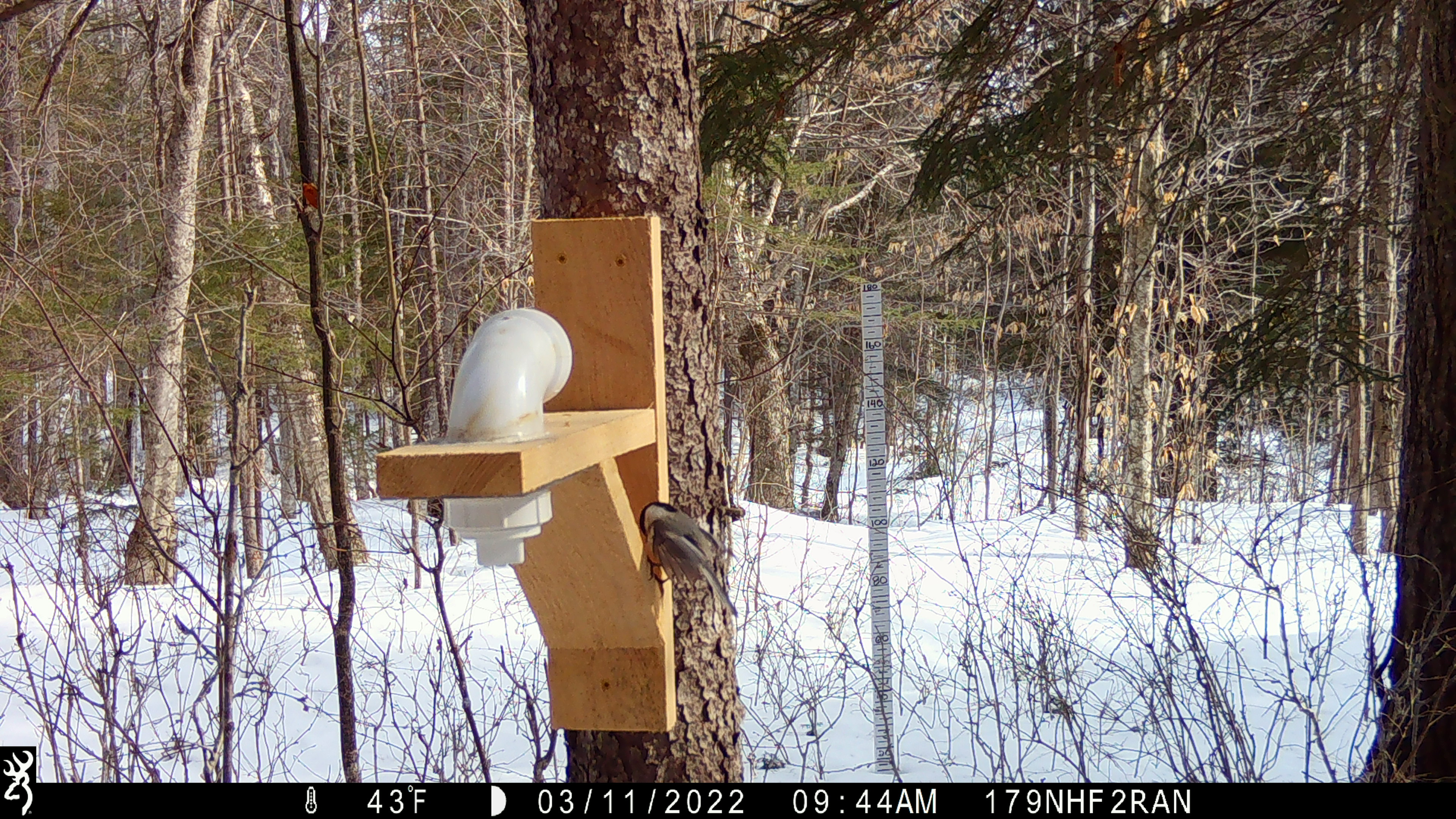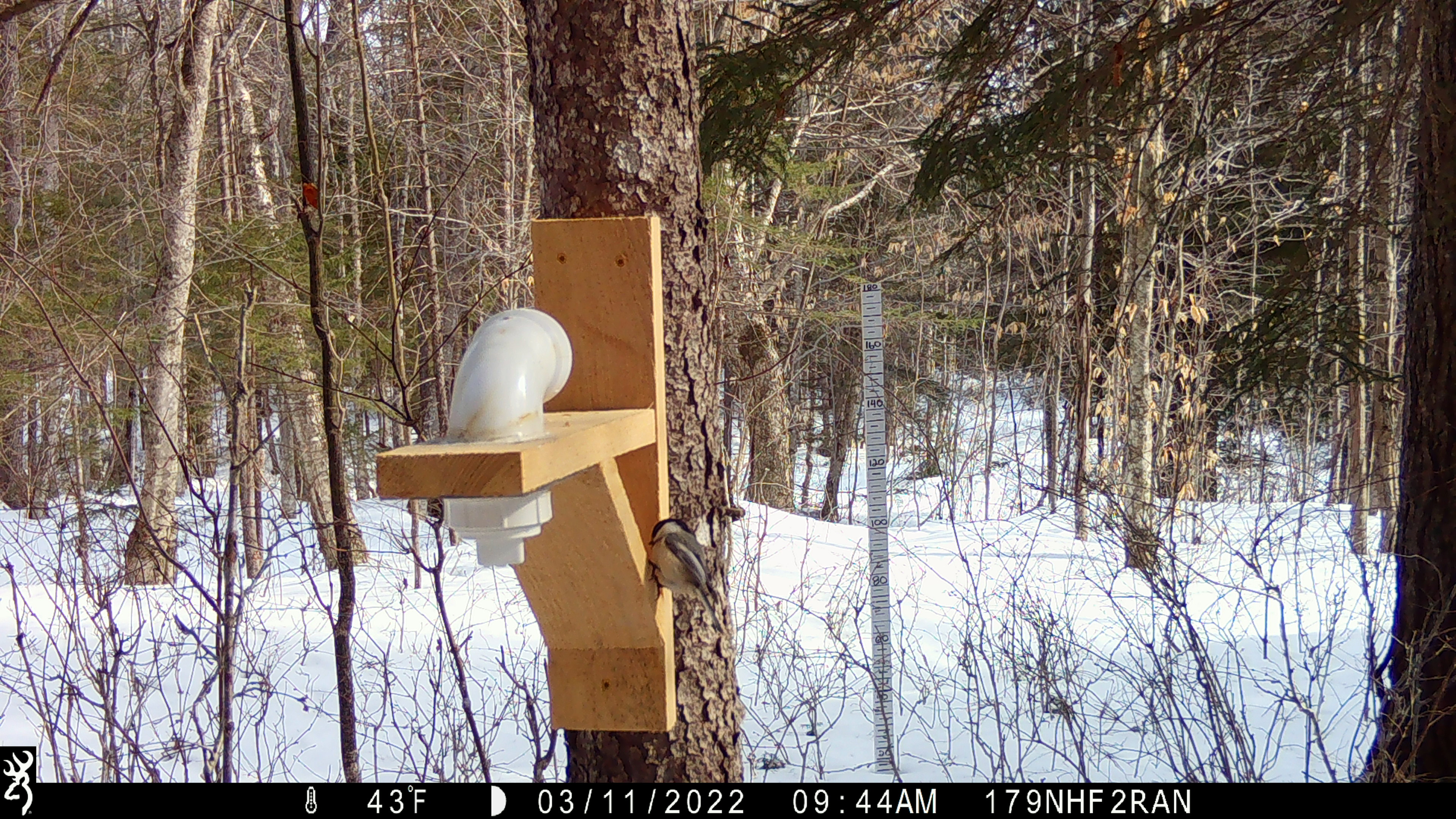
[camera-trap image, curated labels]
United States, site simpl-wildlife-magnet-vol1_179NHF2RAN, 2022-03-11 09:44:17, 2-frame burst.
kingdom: Animalia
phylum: Chordata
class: Aves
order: Passeriformes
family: Paridae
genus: Poecile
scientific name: Poecile atricapillus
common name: black-capped chickadee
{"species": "black-capped chickadee (Poecile atricapillus)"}